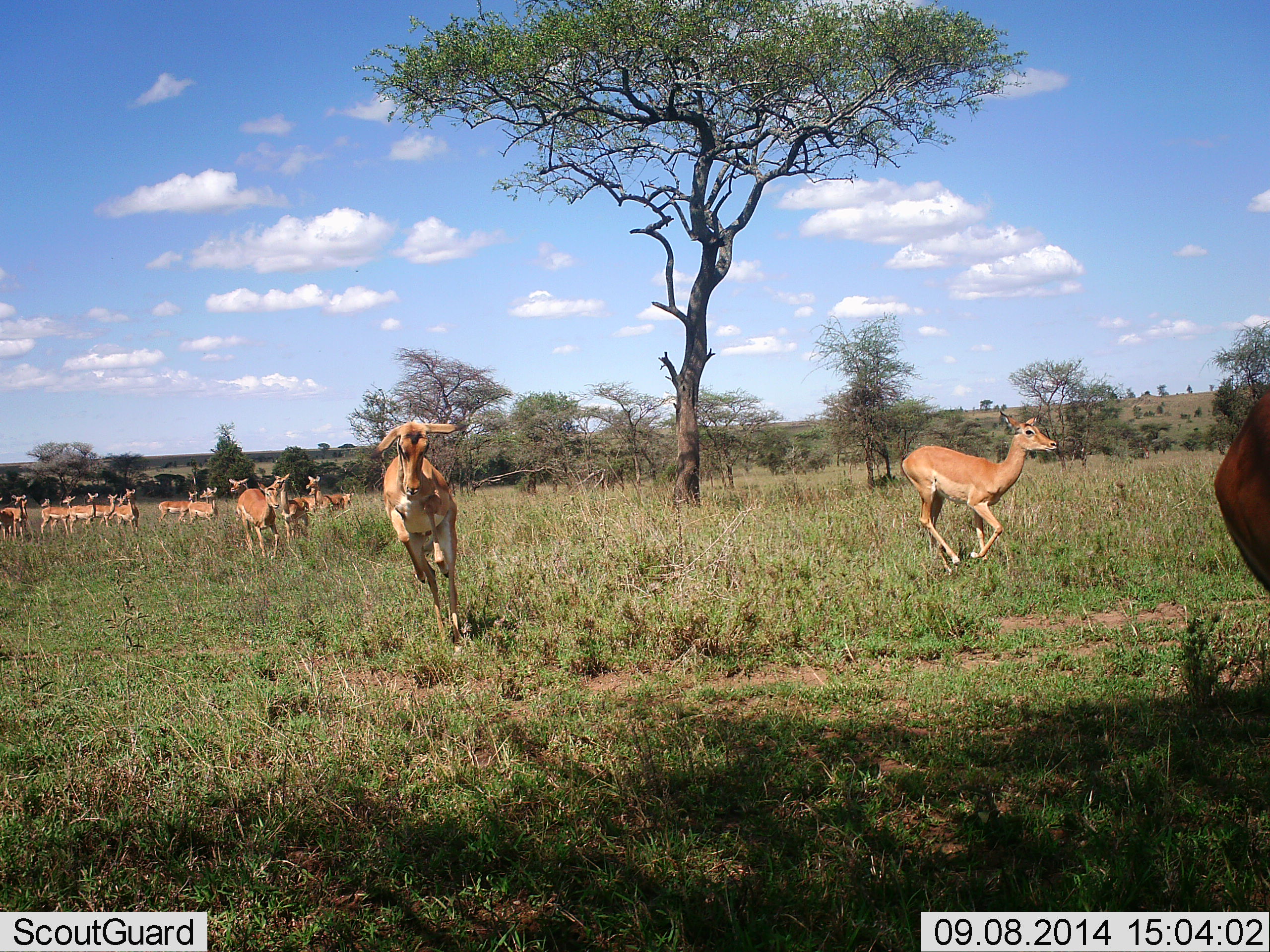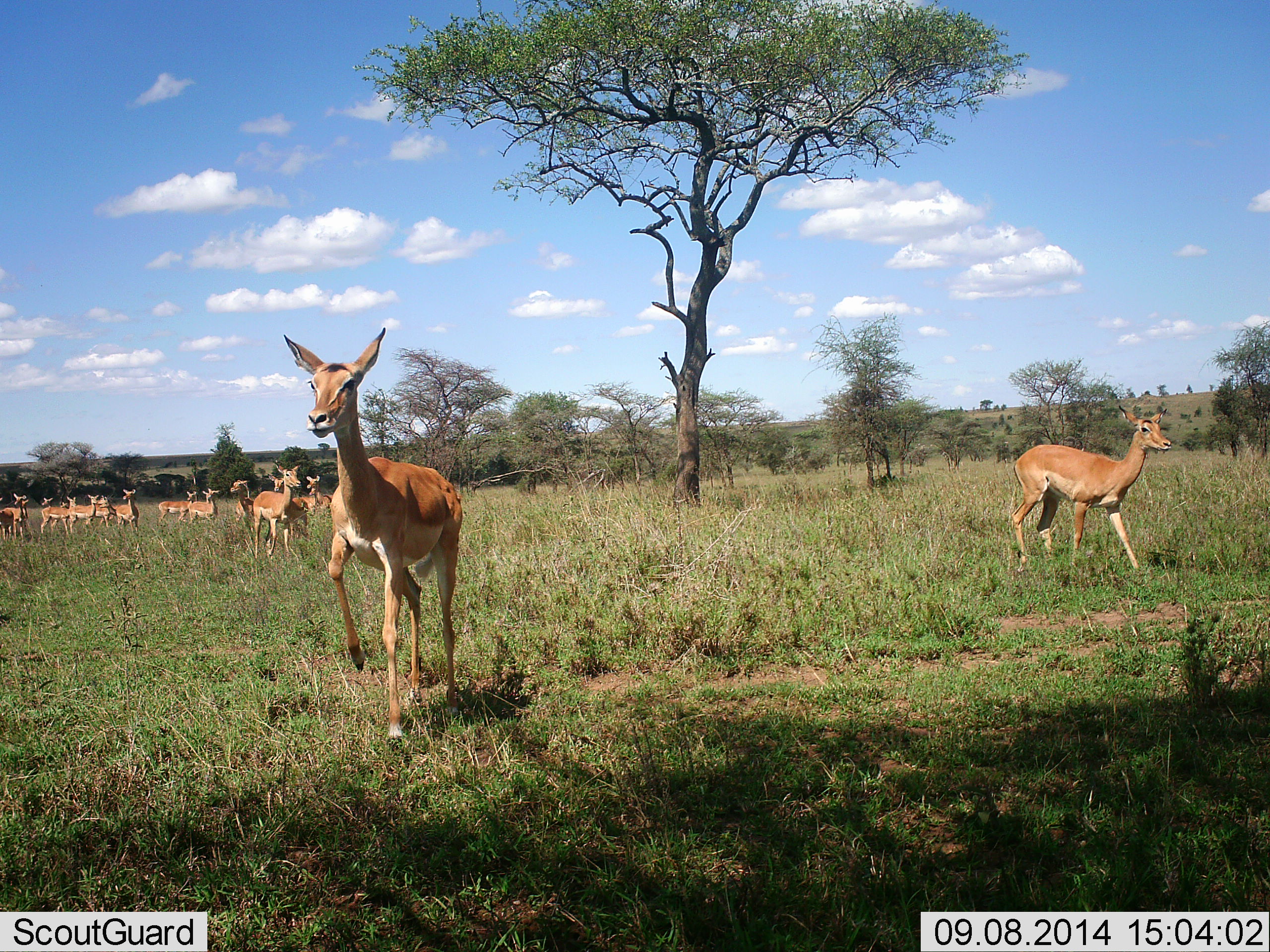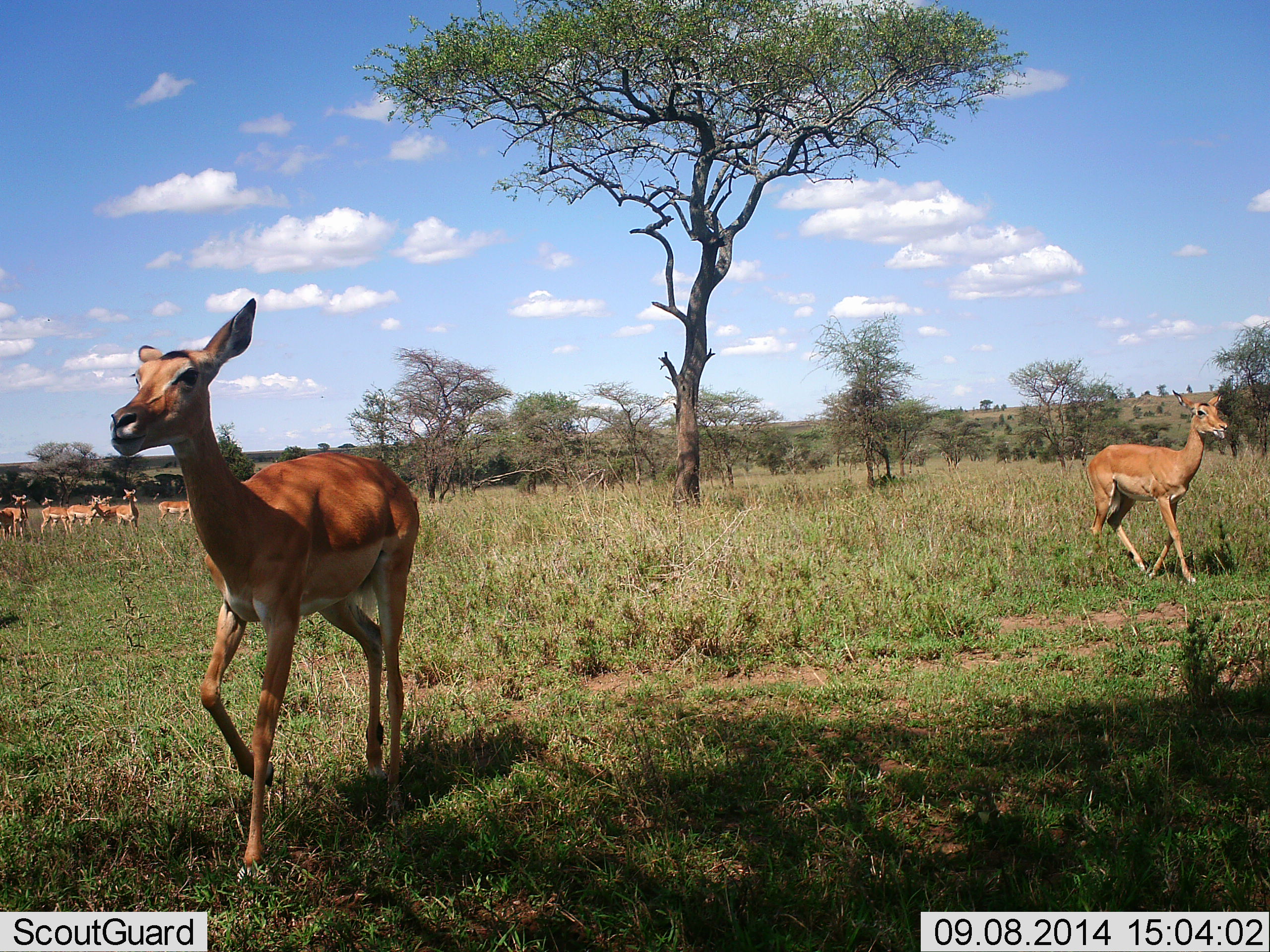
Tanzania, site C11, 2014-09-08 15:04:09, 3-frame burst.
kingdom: Animalia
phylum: Chordata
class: Mammalia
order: Artiodactyla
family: Bovidae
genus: Aepyceros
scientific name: Aepyceros melampus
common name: impala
Impala (Aepyceros melampus), count 11-50. Behavior (volunteer vote fractions): standing 70%, resting 0%, moving 100%, interacting 0%. Young present (vote fraction): 0%. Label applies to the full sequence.